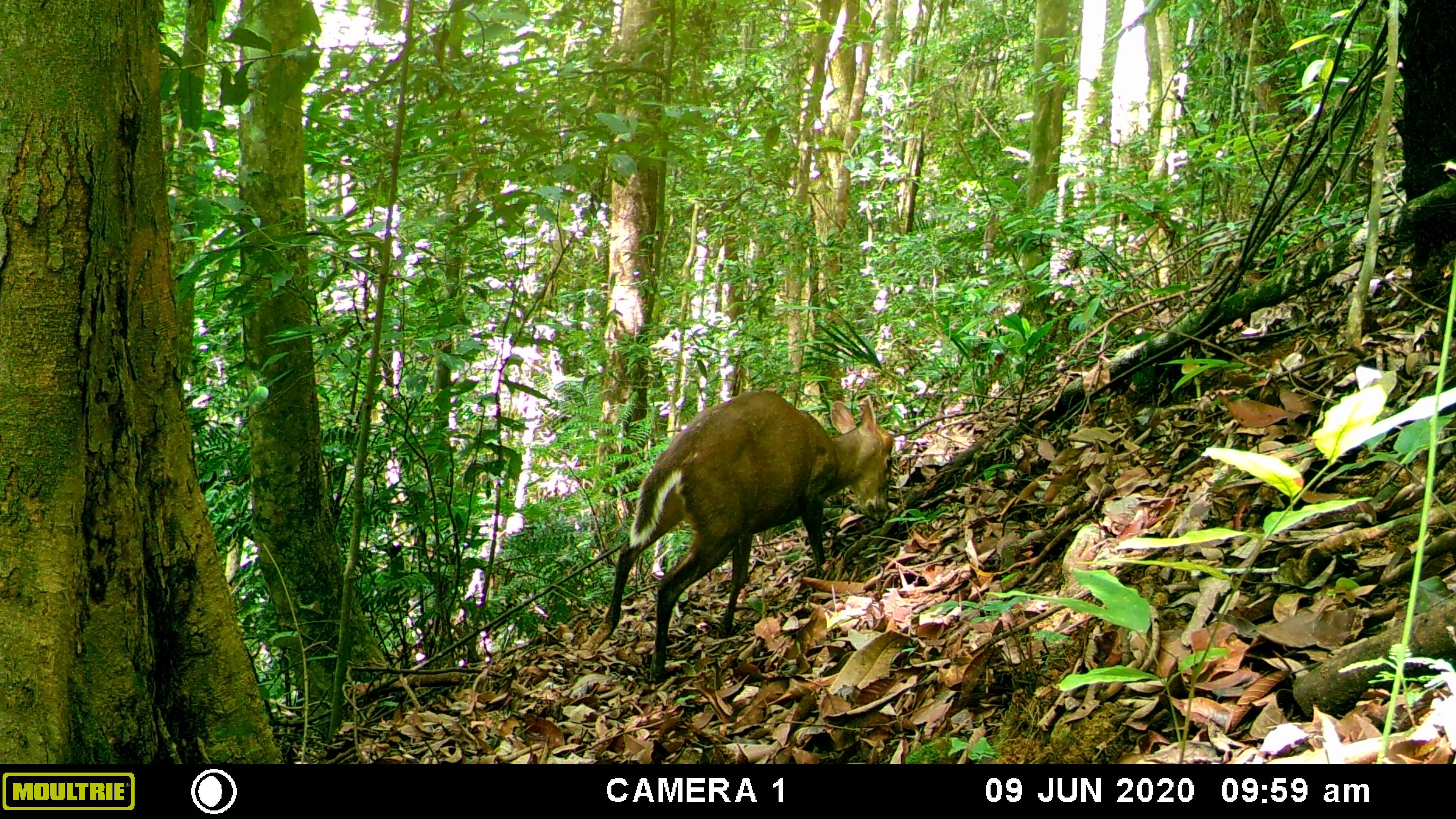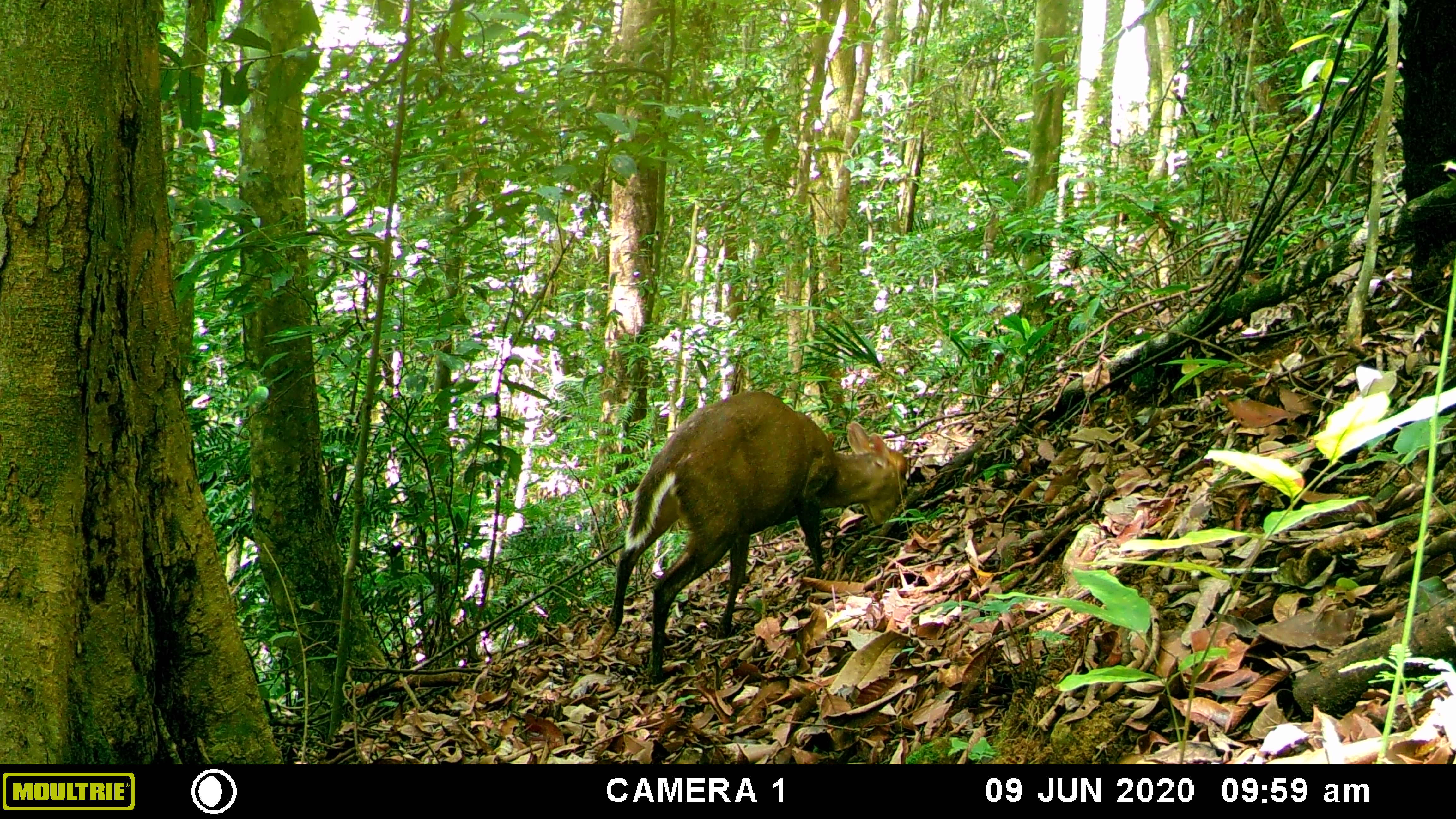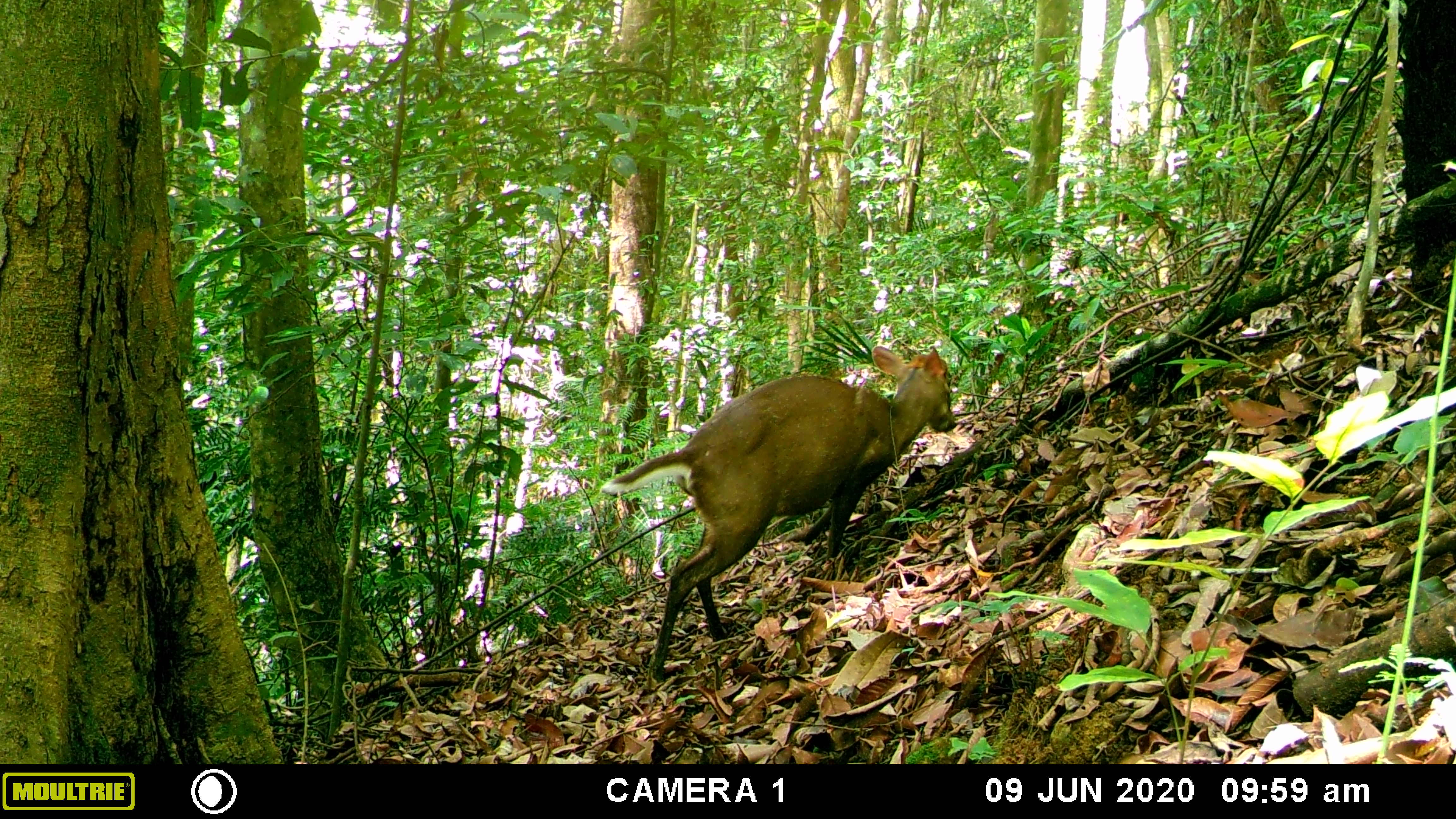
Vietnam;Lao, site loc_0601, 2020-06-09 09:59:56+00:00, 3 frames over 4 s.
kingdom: Animalia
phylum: Chordata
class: Mammalia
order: Artiodactyla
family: Cervidae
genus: Muntiacus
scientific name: Muntiacus rooseveltorum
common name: roosevelt's muntjac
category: roosevelts muntjac group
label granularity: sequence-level